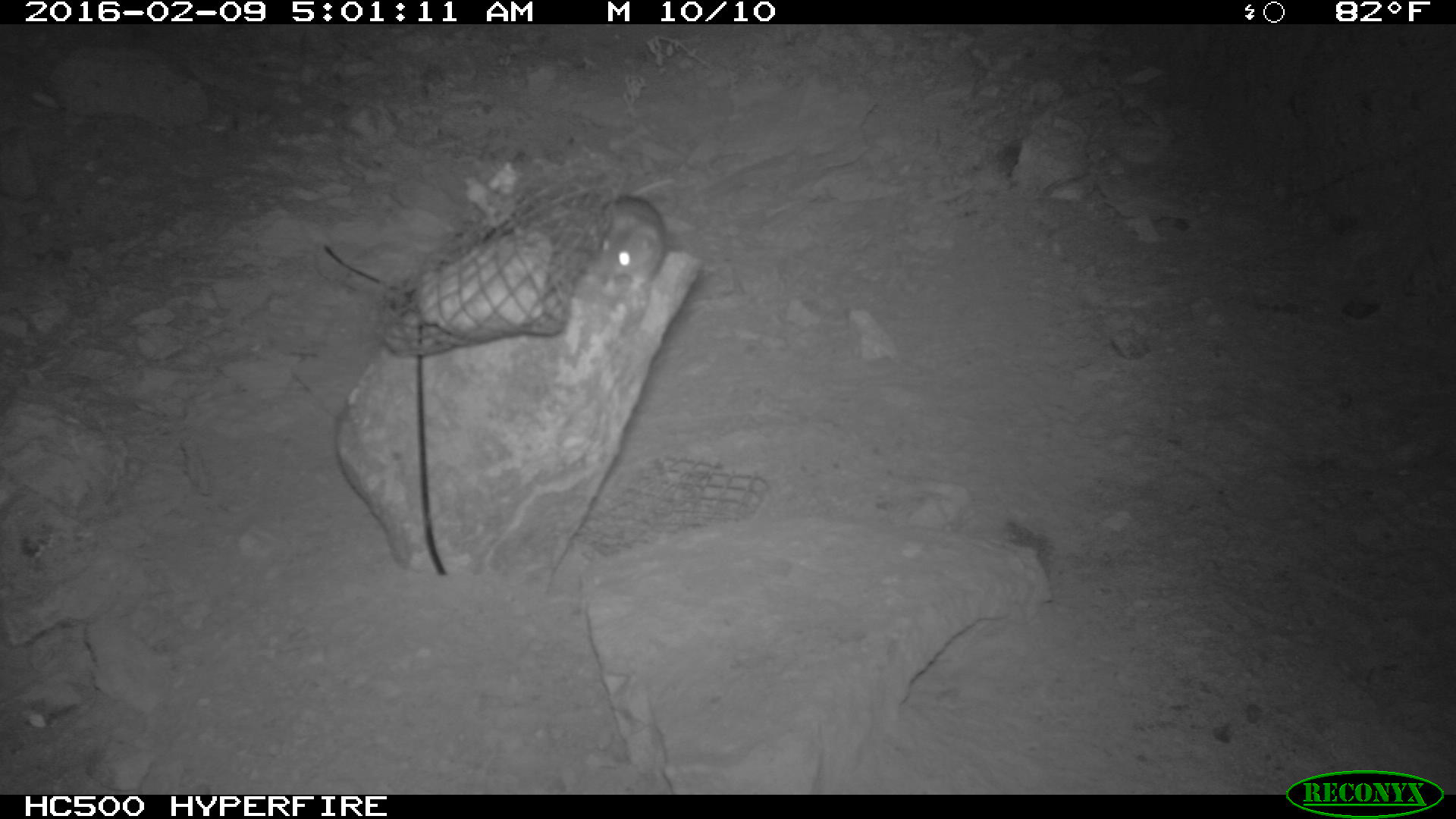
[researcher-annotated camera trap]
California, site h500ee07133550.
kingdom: Animalia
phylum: Chordata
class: Mammalia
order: Rodentia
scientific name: Rodentia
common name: rodent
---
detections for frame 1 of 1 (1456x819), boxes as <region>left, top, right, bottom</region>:
rodent: <region>601, 177, 674, 295</region>